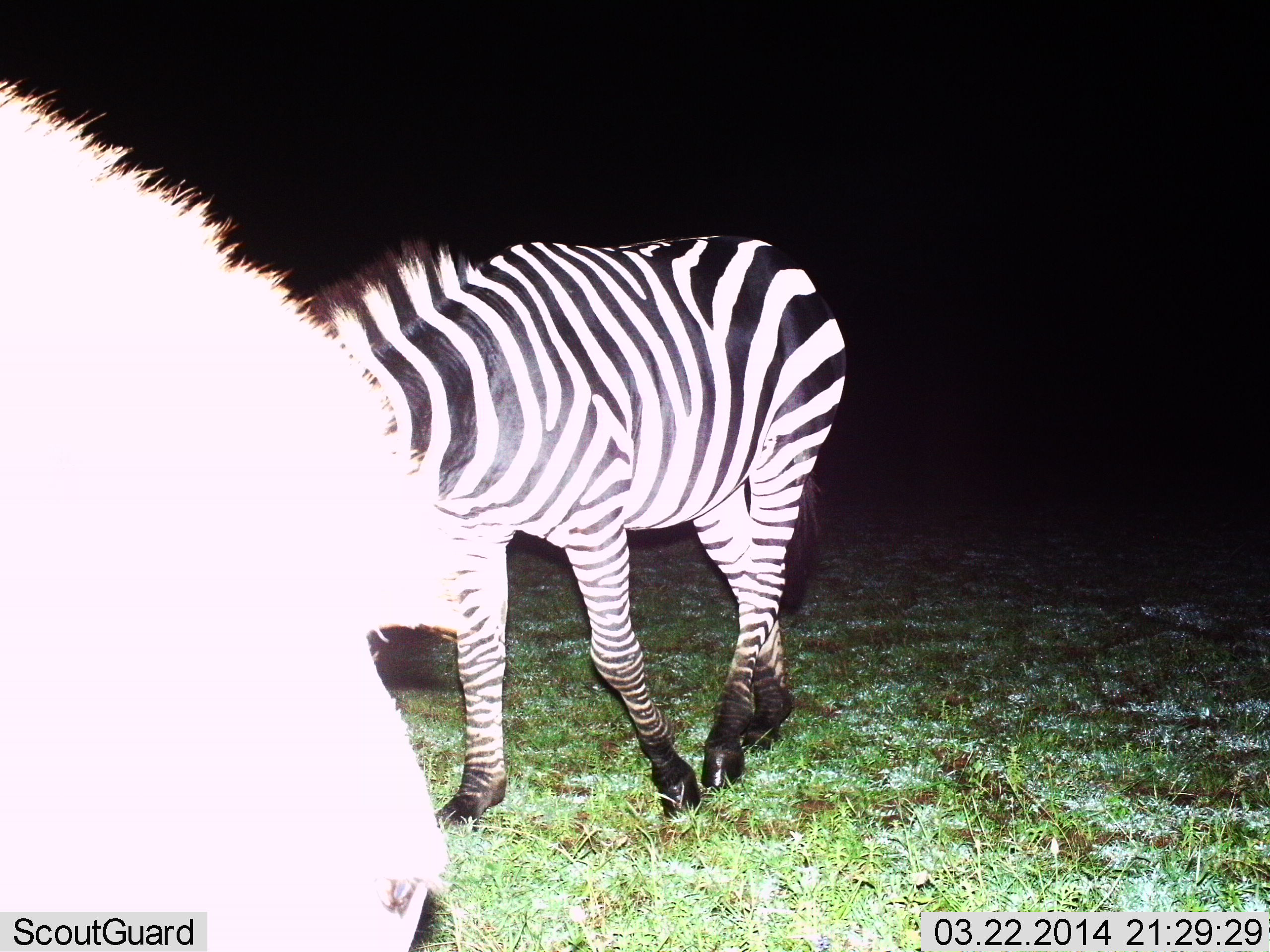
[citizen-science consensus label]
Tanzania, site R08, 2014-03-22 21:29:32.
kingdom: Animalia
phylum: Chordata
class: Mammalia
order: Perissodactyla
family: Equidae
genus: Equus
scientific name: Equus quagga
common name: plains zebra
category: zebra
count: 2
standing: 80%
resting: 0%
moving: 40%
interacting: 0%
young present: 0%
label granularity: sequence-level